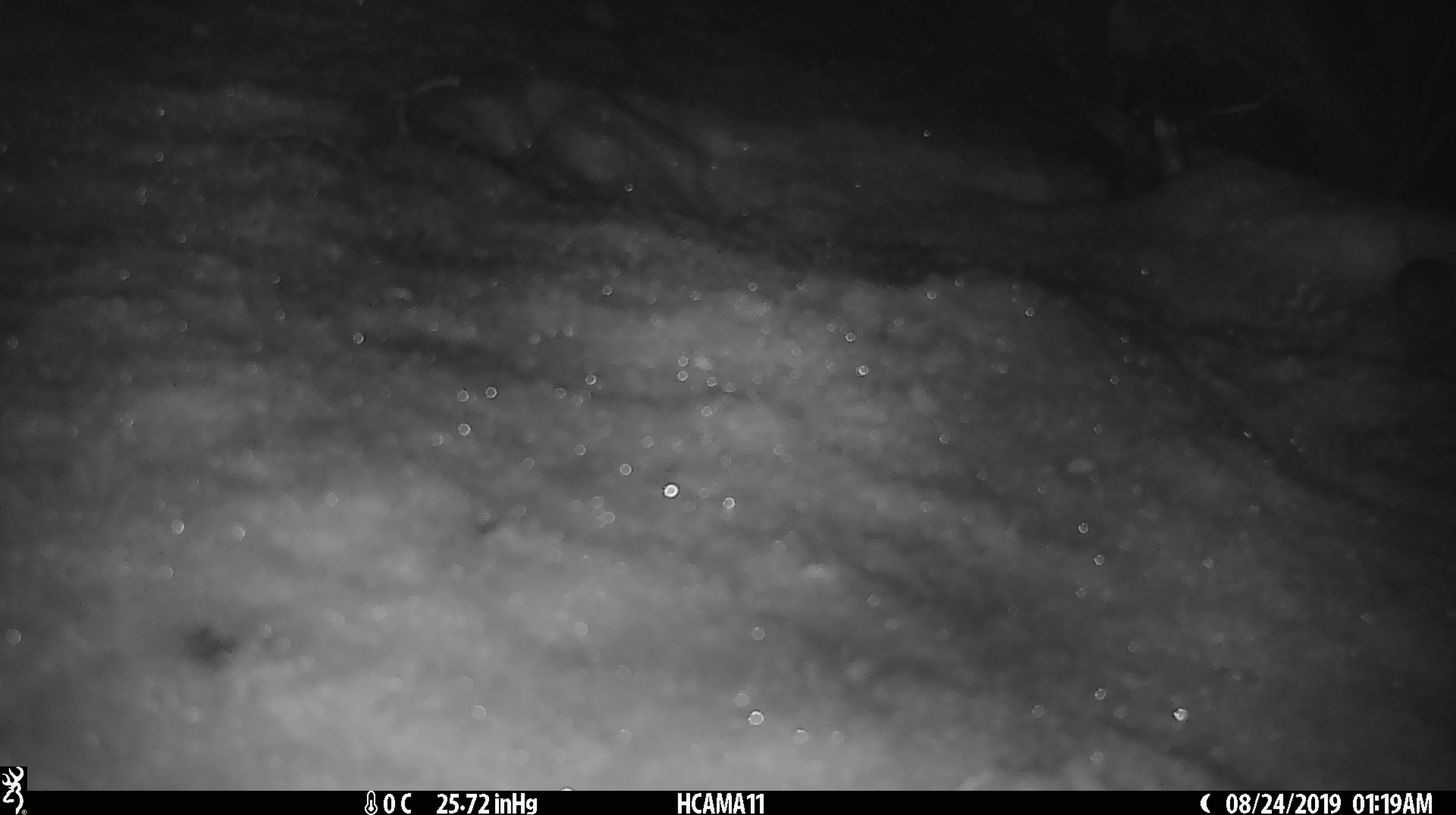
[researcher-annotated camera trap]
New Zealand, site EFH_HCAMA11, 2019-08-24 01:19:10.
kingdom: Animalia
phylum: Chordata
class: Mammalia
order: Rodentia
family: Muridae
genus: Mus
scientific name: Mus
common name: mouse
Mouse (Mus).